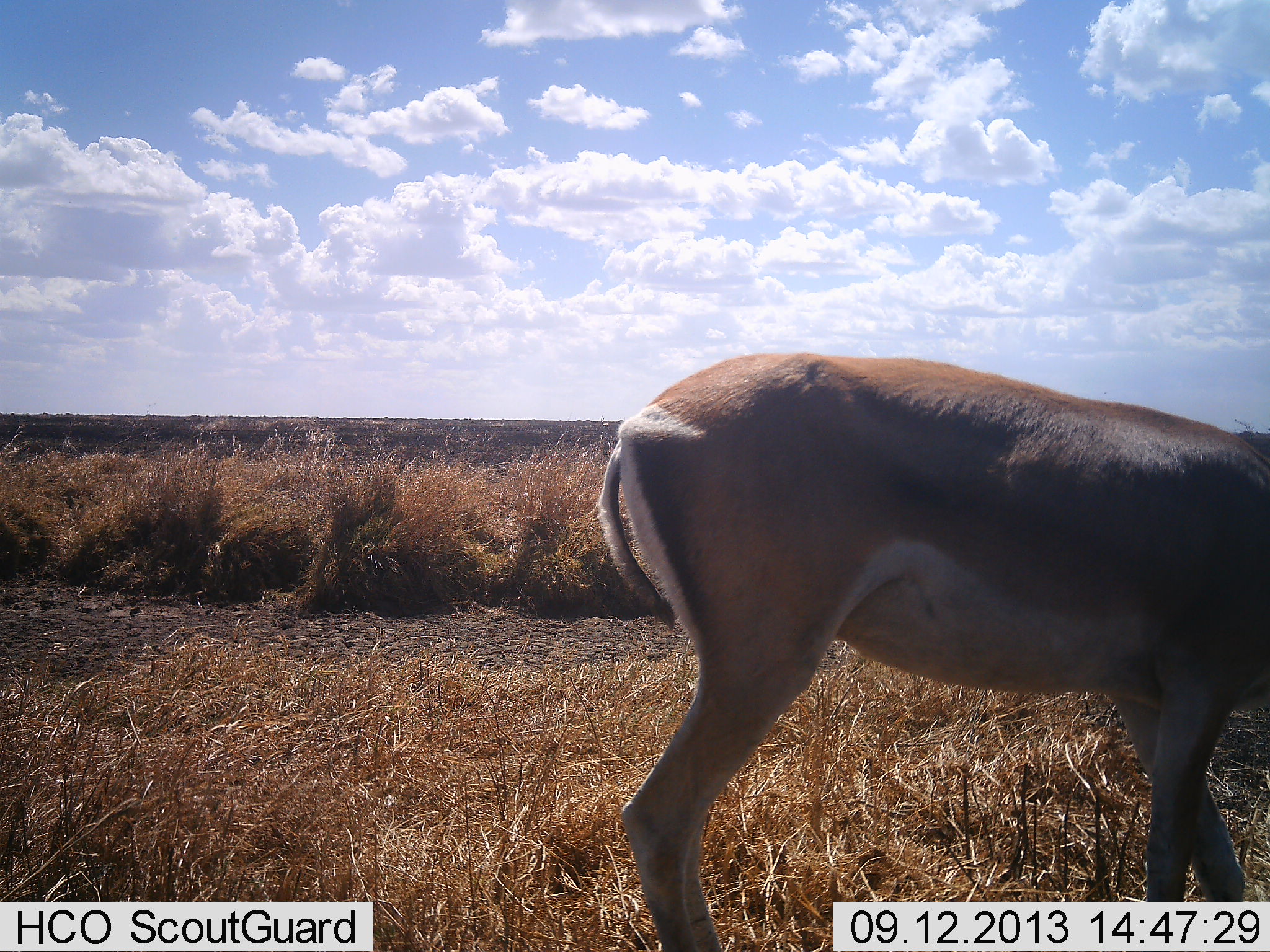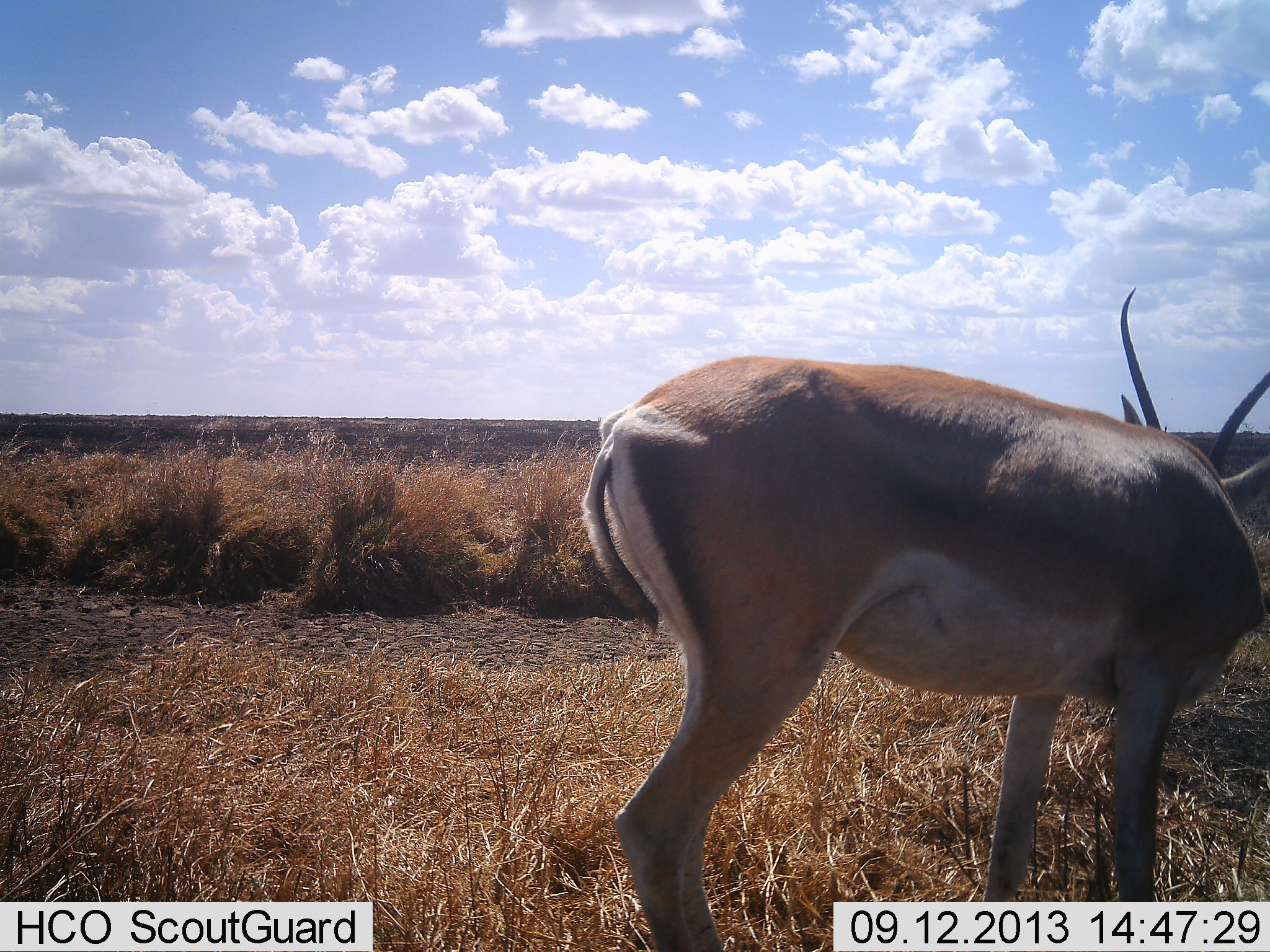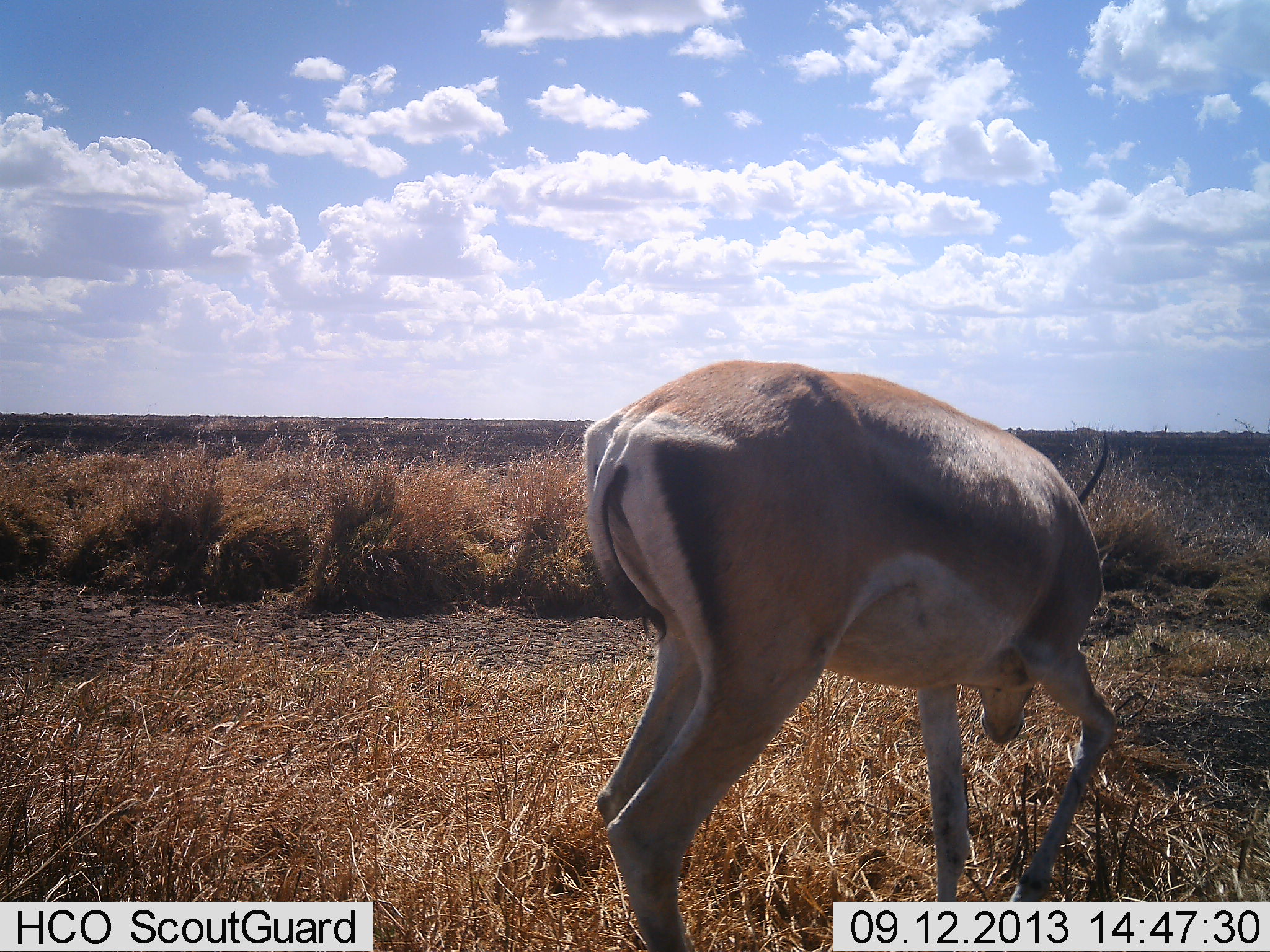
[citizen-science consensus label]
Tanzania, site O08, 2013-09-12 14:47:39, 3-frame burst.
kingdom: Animalia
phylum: Chordata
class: Mammalia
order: Artiodactyla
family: Bovidae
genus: Nanger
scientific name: Nanger granti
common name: grant's gazelle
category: gazellegrants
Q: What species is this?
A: Gazellegrants (grant's gazelle) (Nanger granti).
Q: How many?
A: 1.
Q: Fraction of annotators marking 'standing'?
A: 64%.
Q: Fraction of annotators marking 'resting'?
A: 0%.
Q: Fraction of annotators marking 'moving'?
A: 18%.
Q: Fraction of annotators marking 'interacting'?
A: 3%.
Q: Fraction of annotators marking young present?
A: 0%.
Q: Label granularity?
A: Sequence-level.